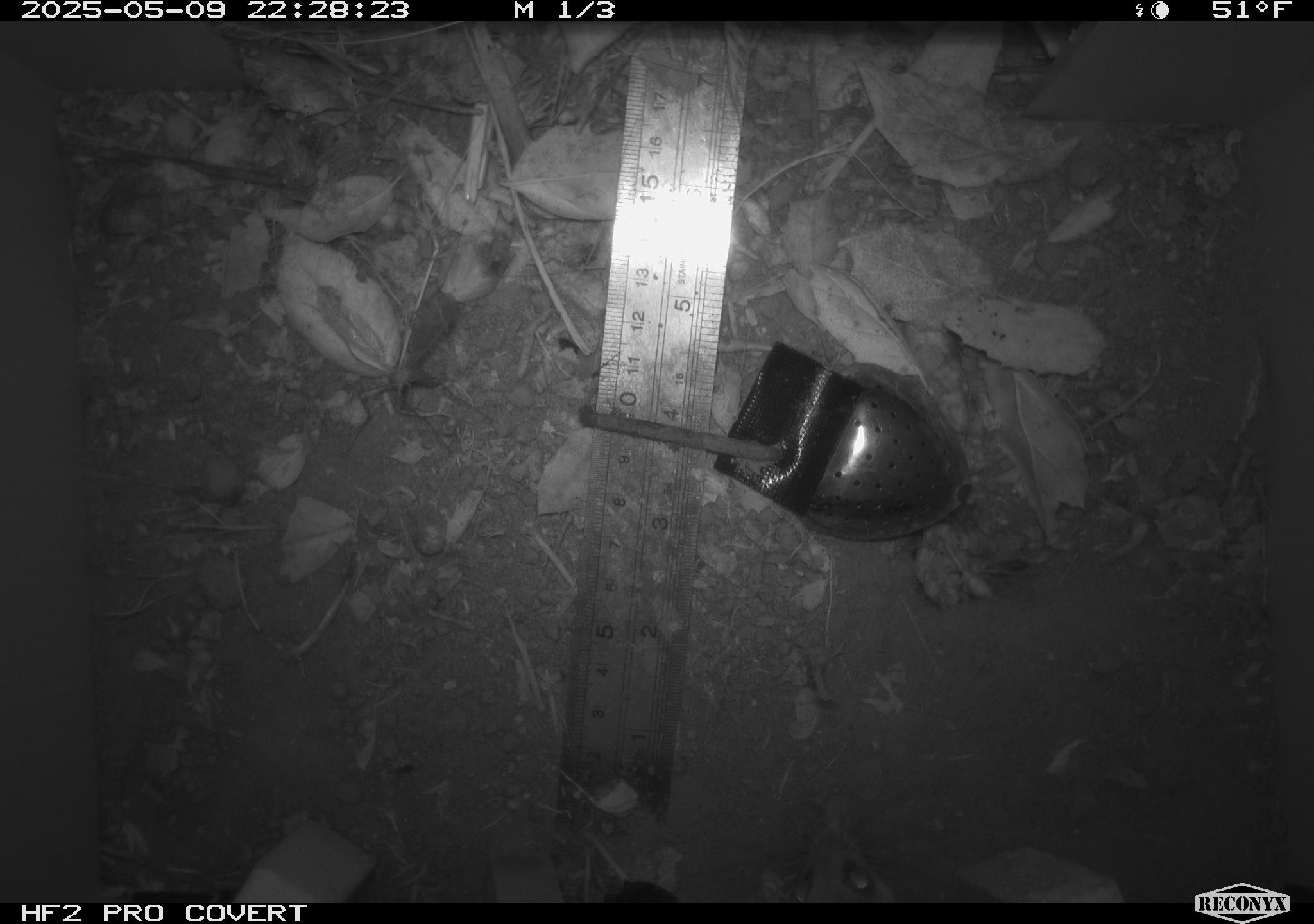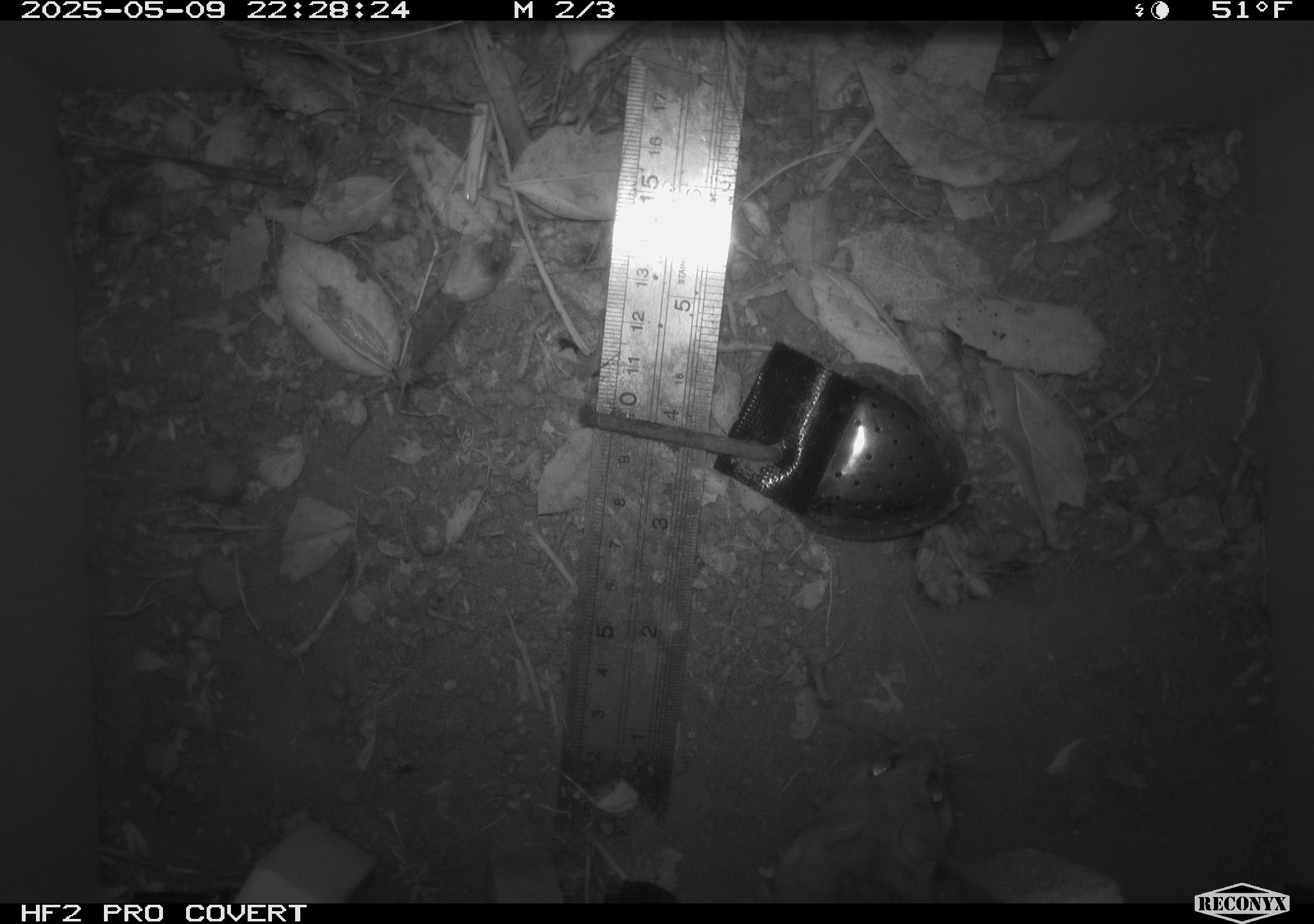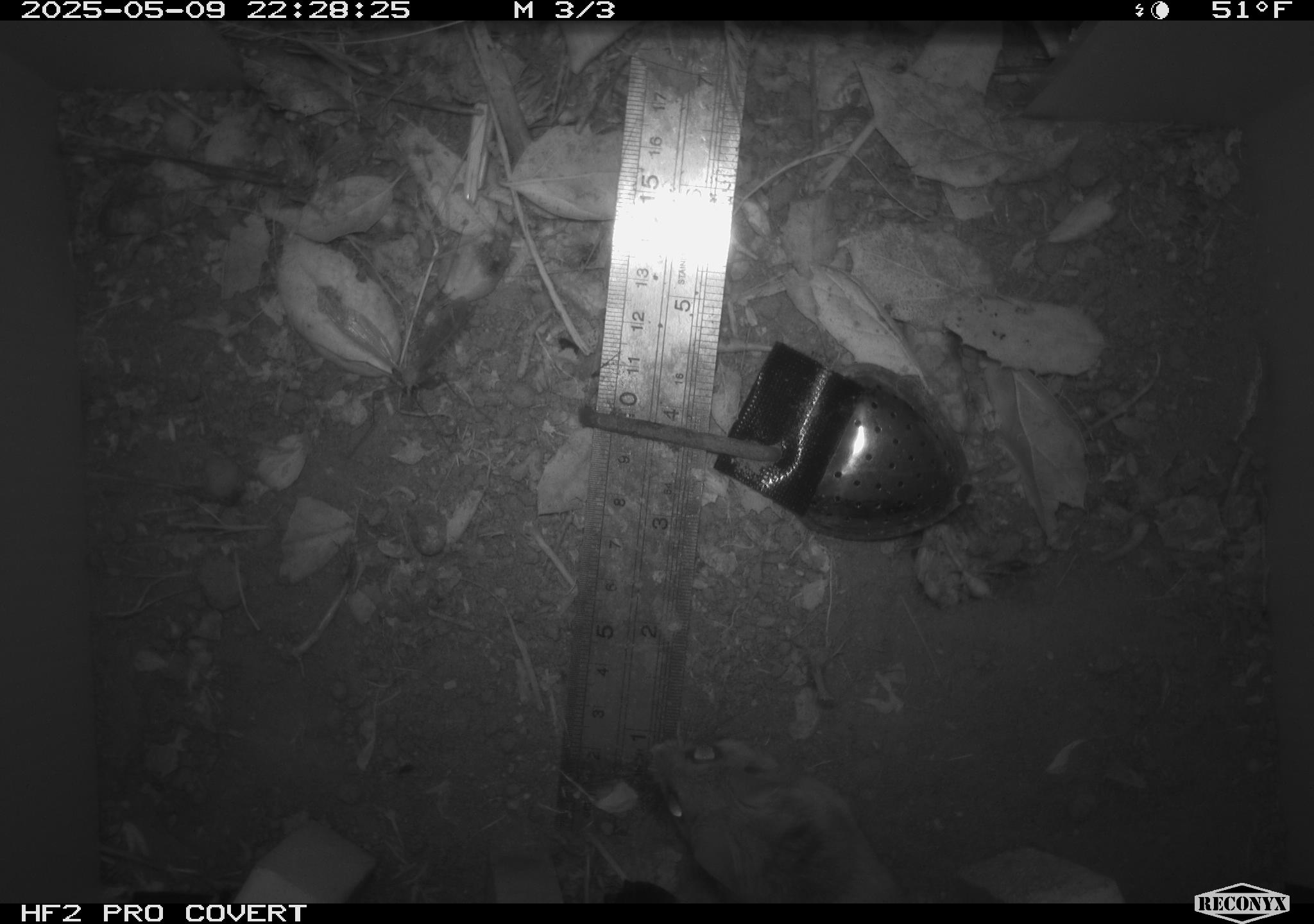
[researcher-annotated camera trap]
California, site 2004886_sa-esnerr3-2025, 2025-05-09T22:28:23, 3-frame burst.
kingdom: Animalia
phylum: Chordata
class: Mammalia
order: Rodentia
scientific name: Rodentia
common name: rodent